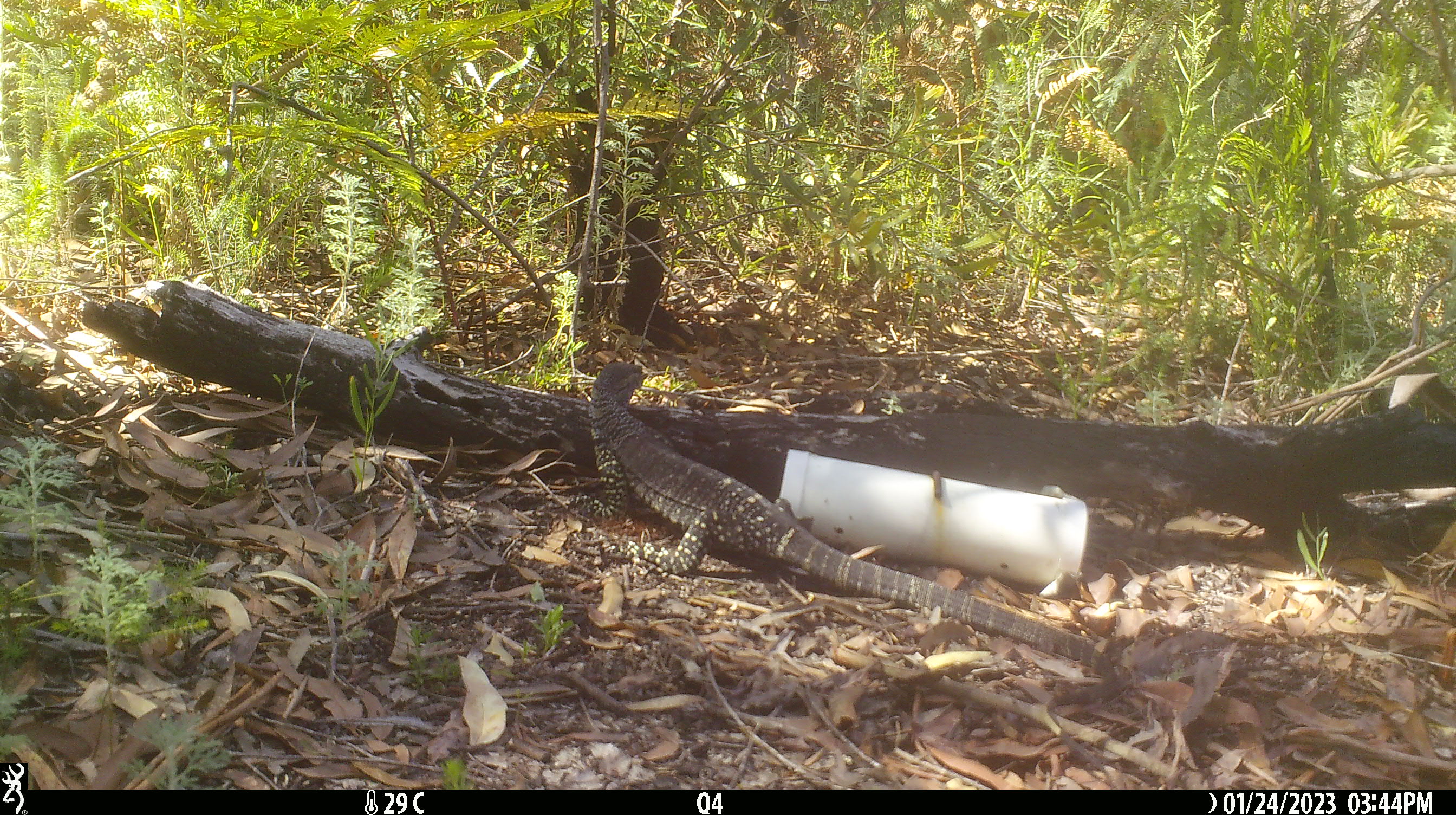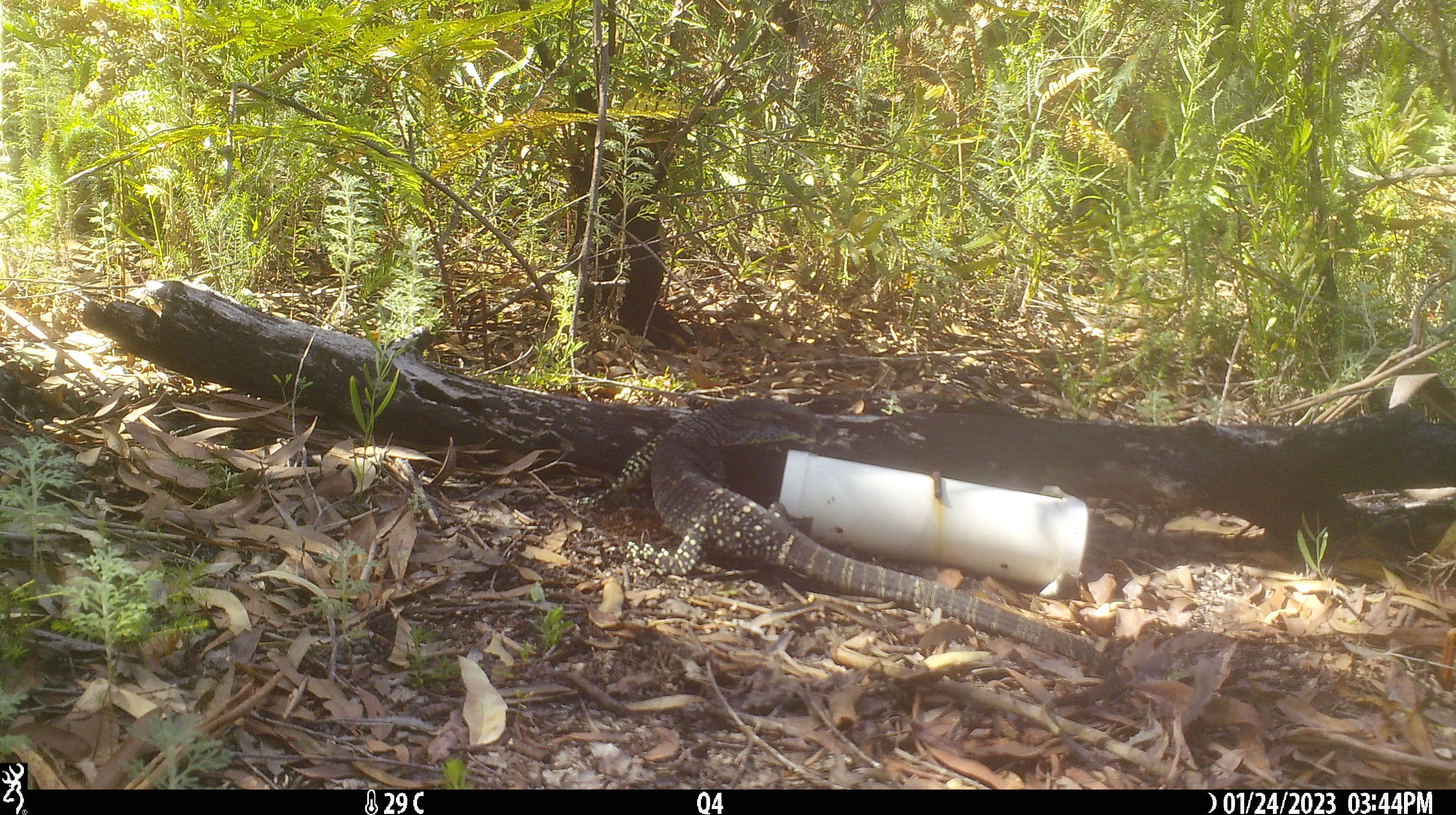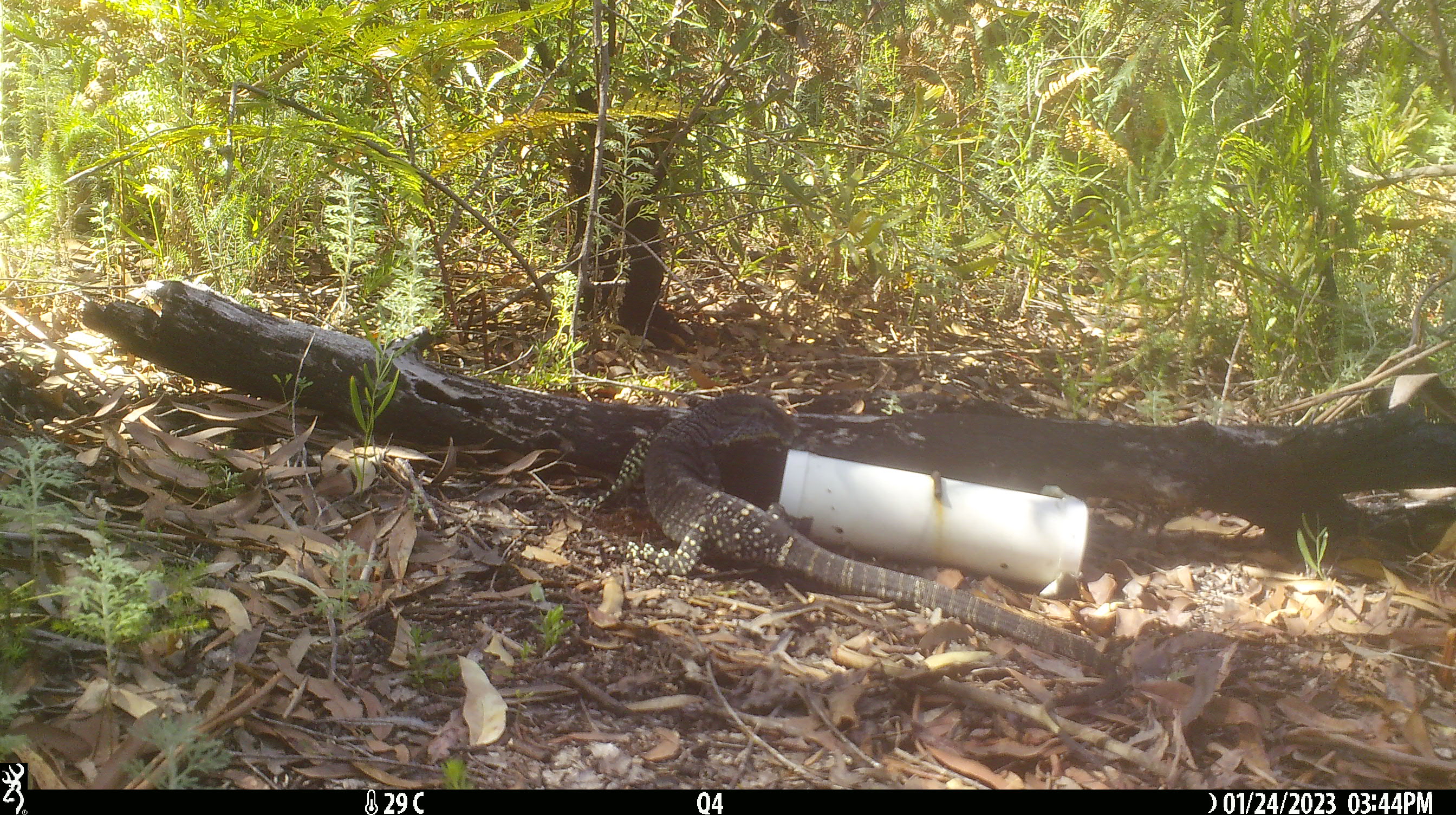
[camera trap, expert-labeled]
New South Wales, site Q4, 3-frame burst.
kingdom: Animalia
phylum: Chordata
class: Reptilia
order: Squamata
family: Varanidae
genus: Varanus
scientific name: Varanus varius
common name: lace monitor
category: goanna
Goanna (lace monitor) (Varanus varius).